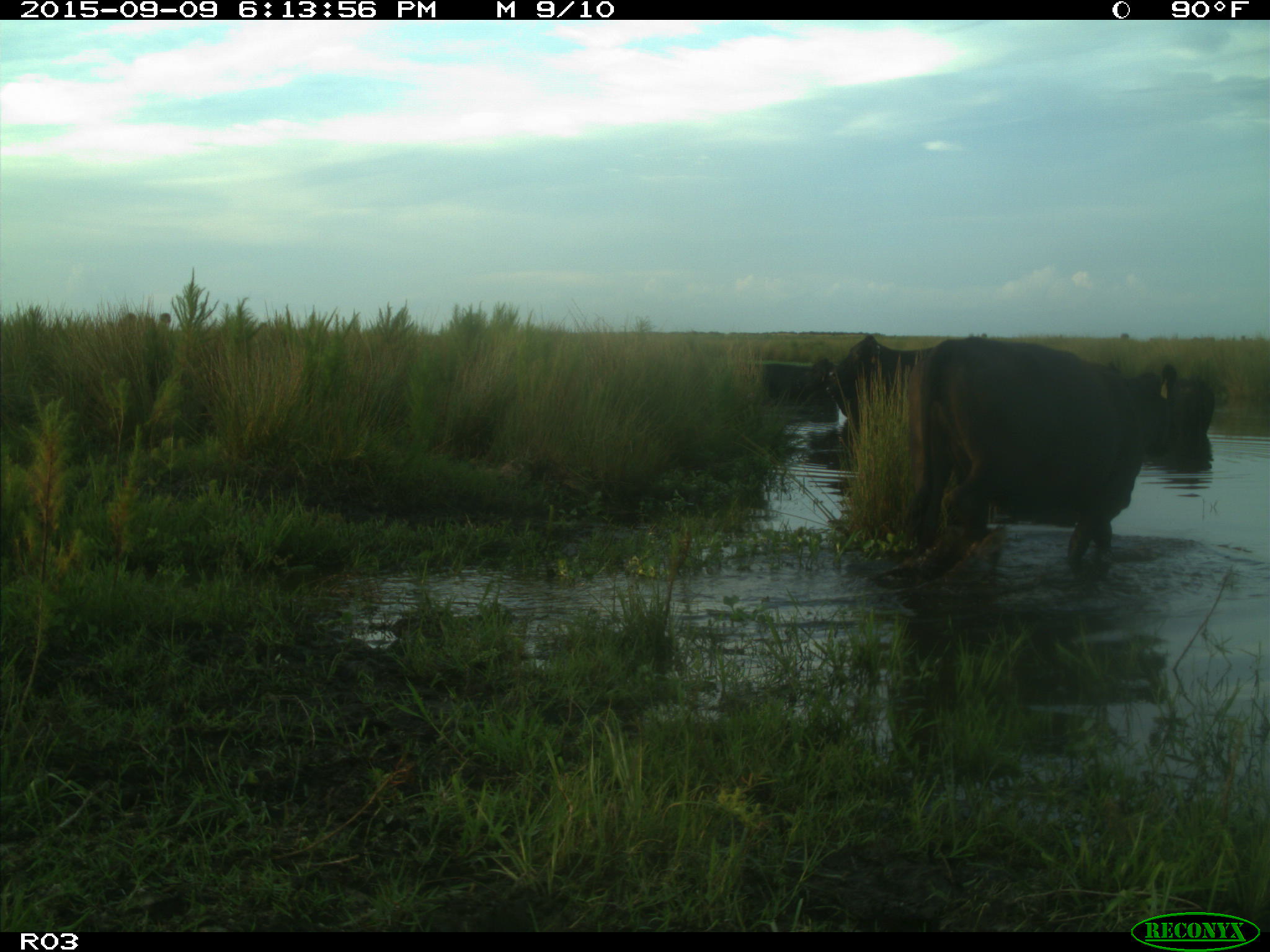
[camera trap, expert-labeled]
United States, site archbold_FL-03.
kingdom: Animalia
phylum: Chordata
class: Mammalia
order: Artiodactyla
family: Bovidae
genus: Bos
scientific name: Bos taurus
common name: domestic cow